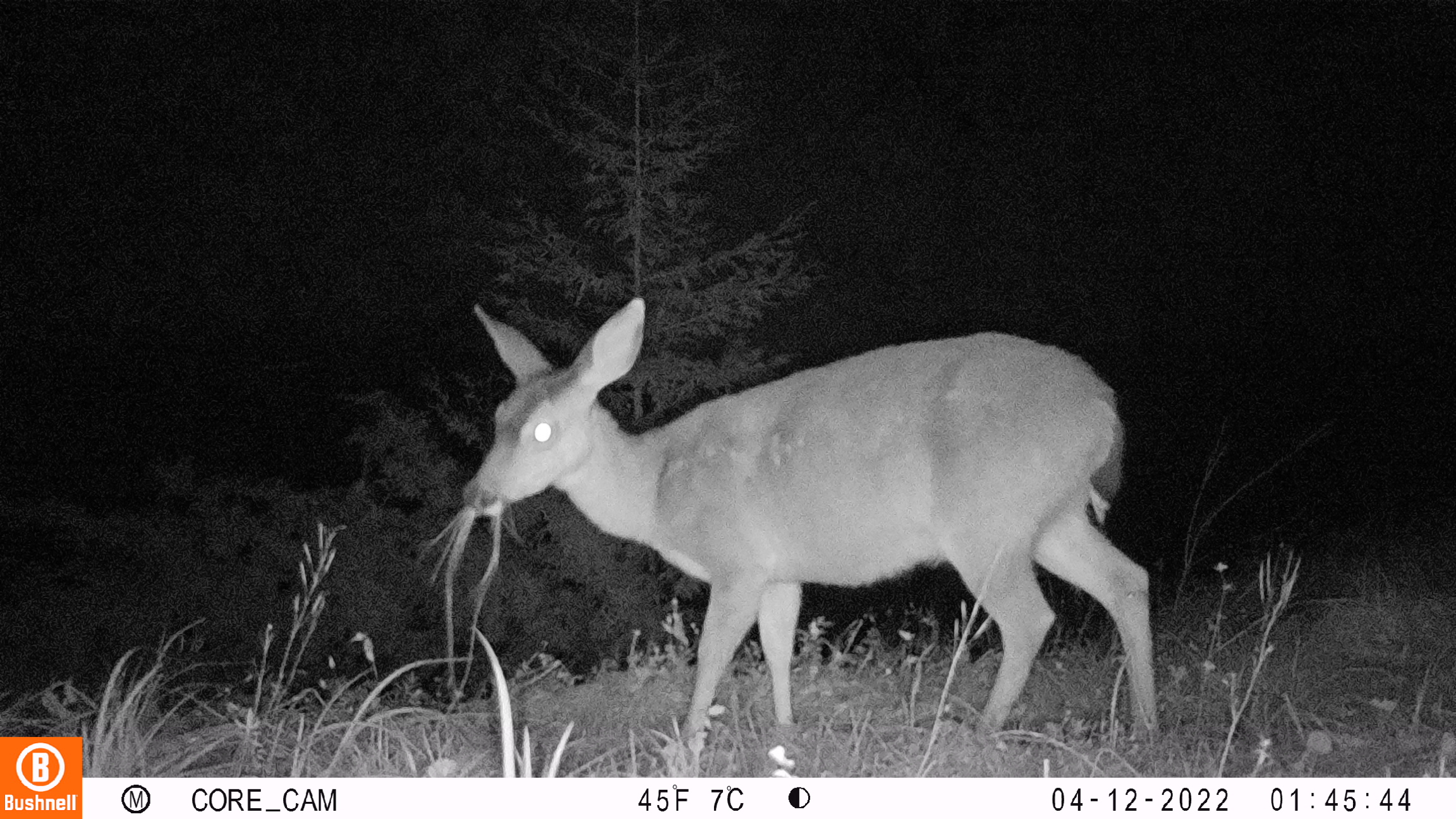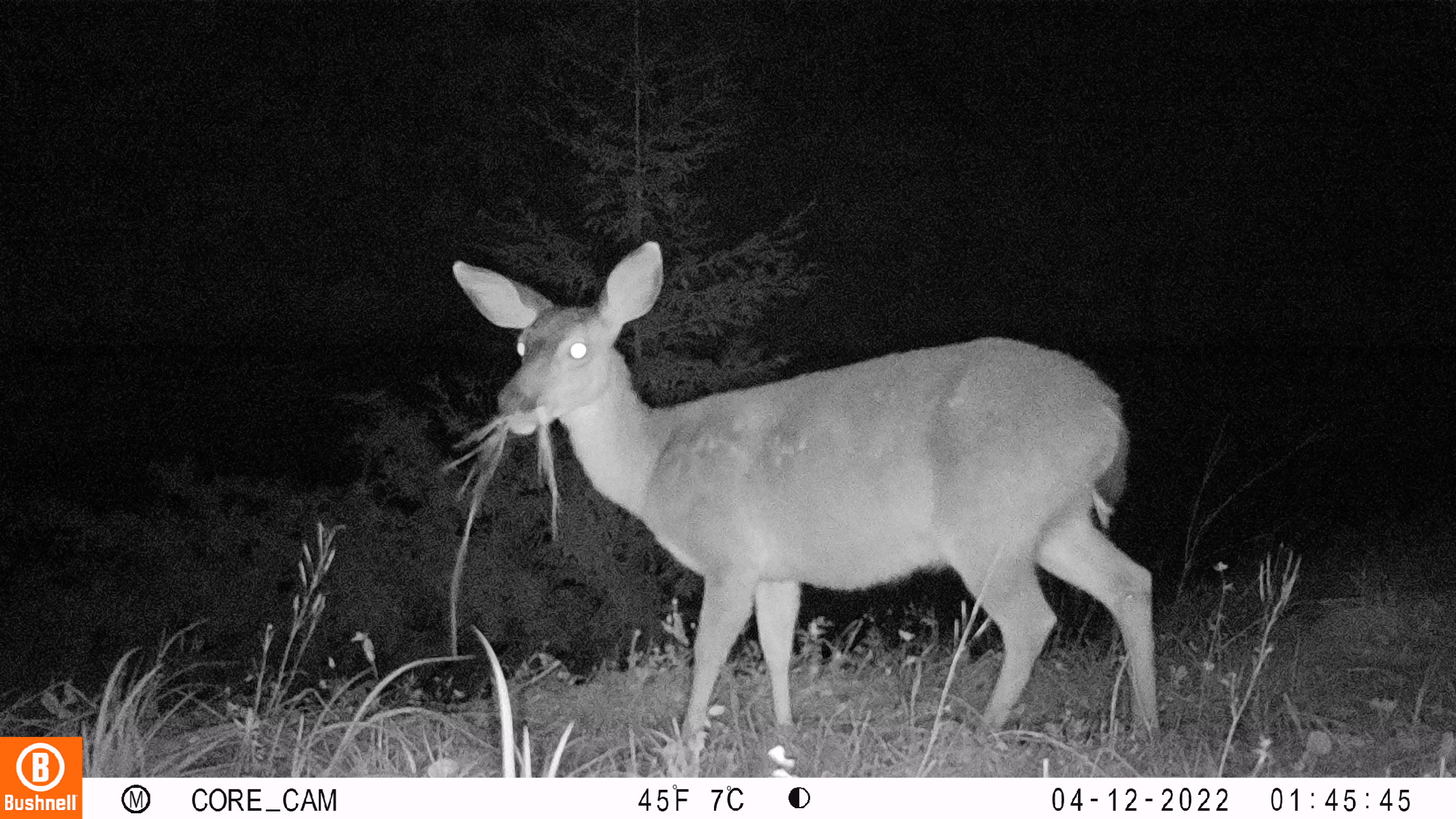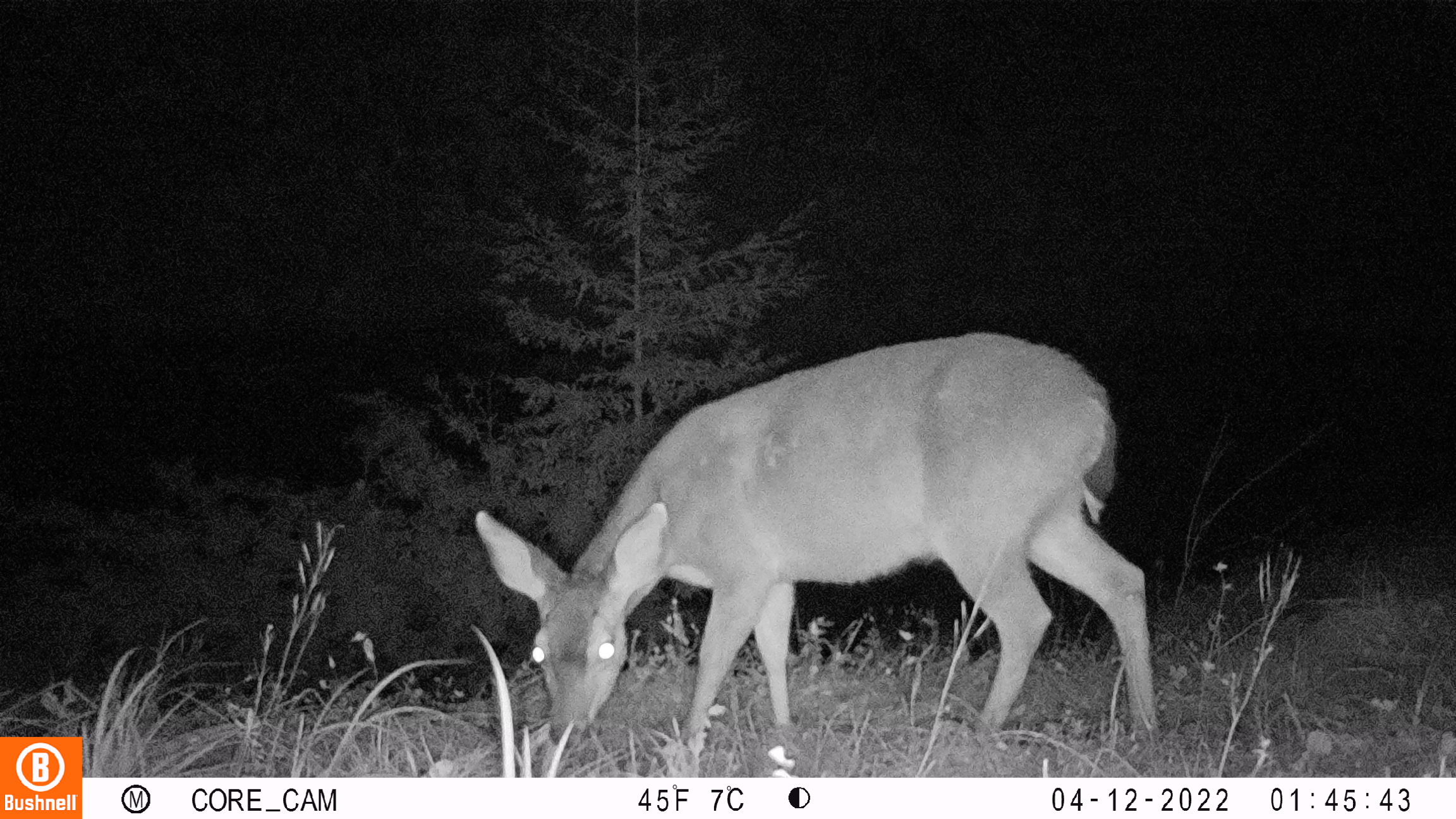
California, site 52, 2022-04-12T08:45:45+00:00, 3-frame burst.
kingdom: Animalia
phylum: Chordata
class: Mammalia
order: Artiodactyla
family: Cervidae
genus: Odocoileus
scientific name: Odocoileus hemionus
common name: mule deer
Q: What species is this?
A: Mule deer (Odocoileus hemionus).